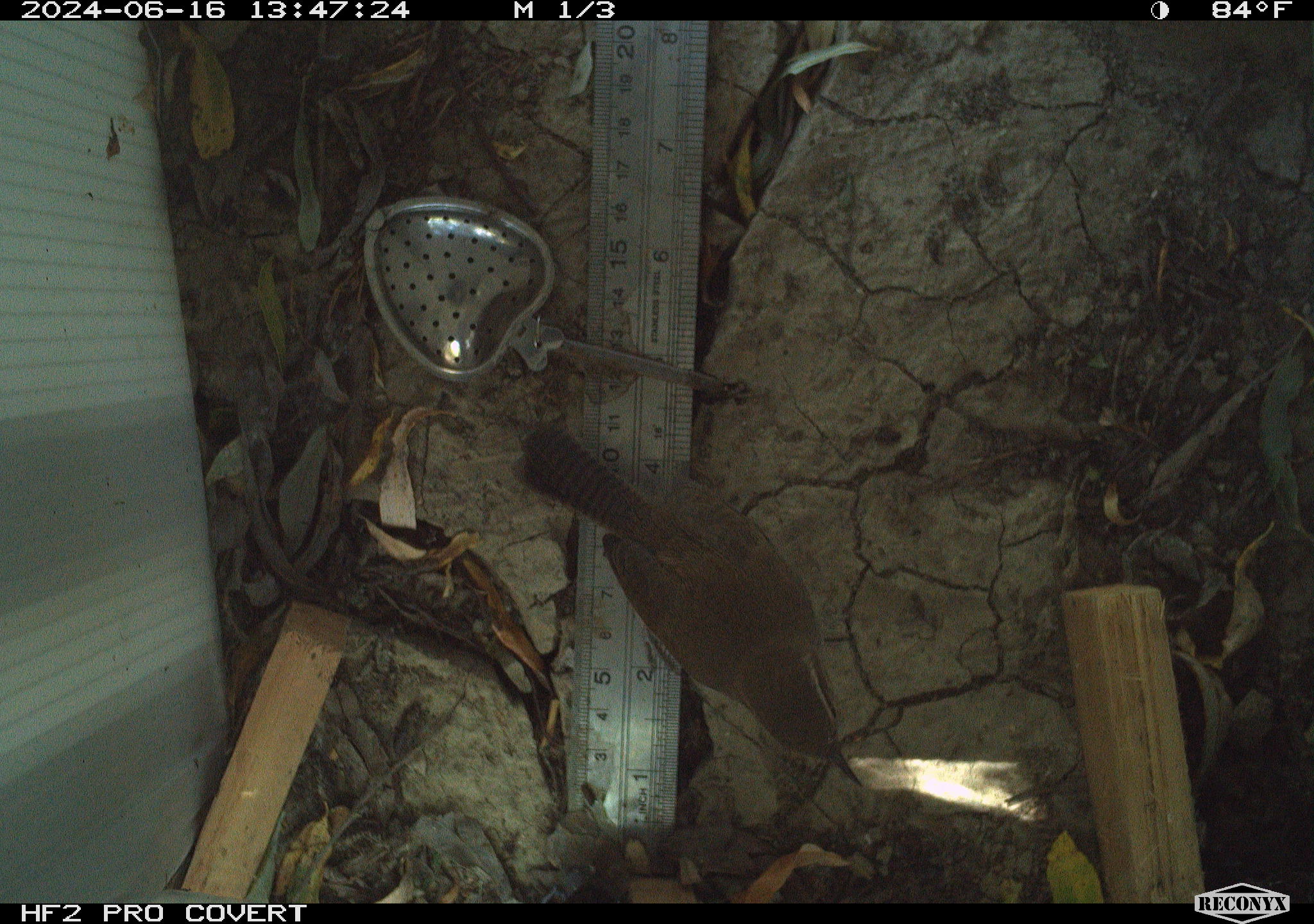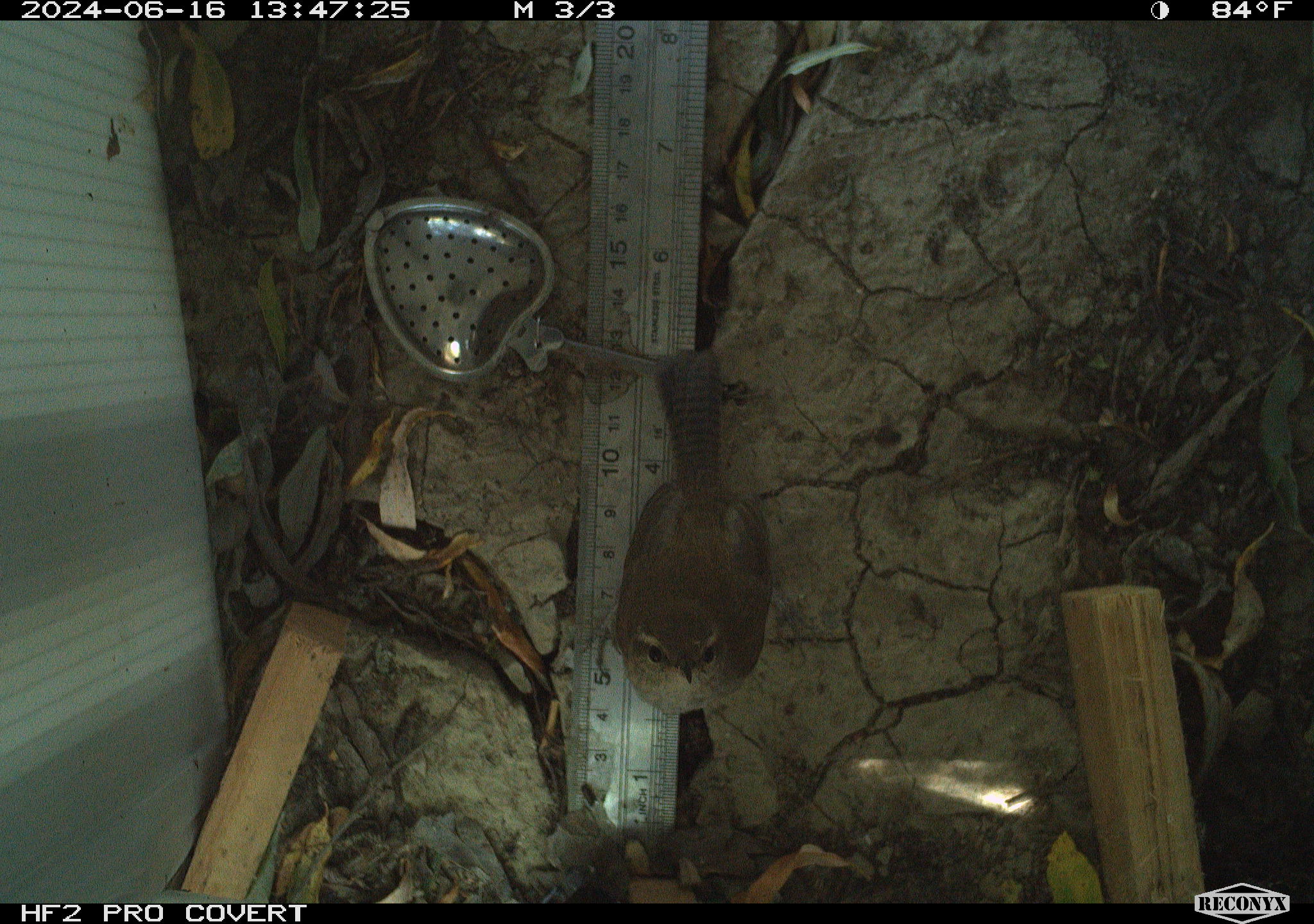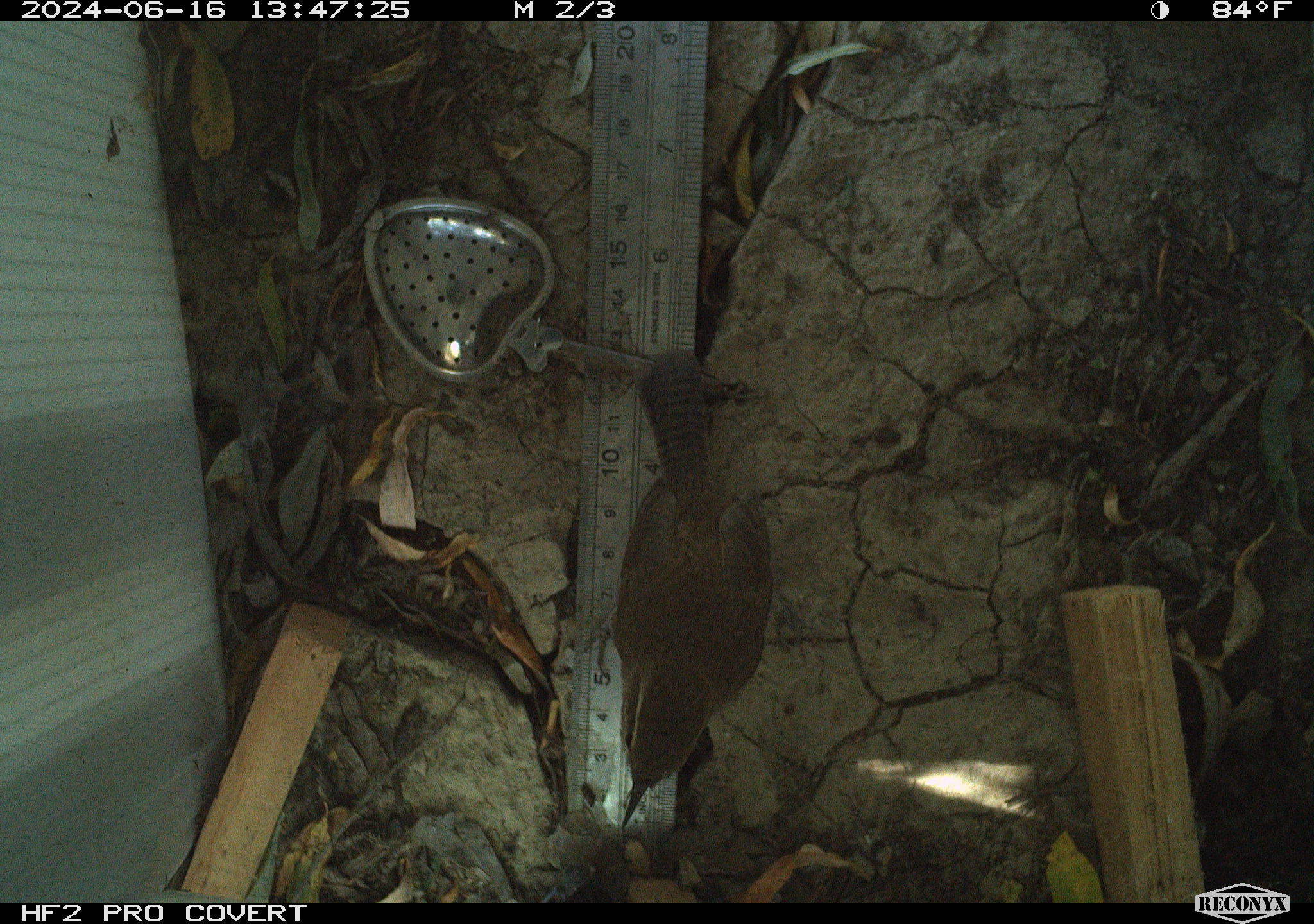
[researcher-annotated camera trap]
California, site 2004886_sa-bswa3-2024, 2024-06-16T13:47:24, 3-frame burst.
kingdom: Animalia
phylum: Chordata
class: Aves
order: Passeriformes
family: Troglodytidae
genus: Thryomanes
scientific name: Thryomanes bewickii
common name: bewick's wren